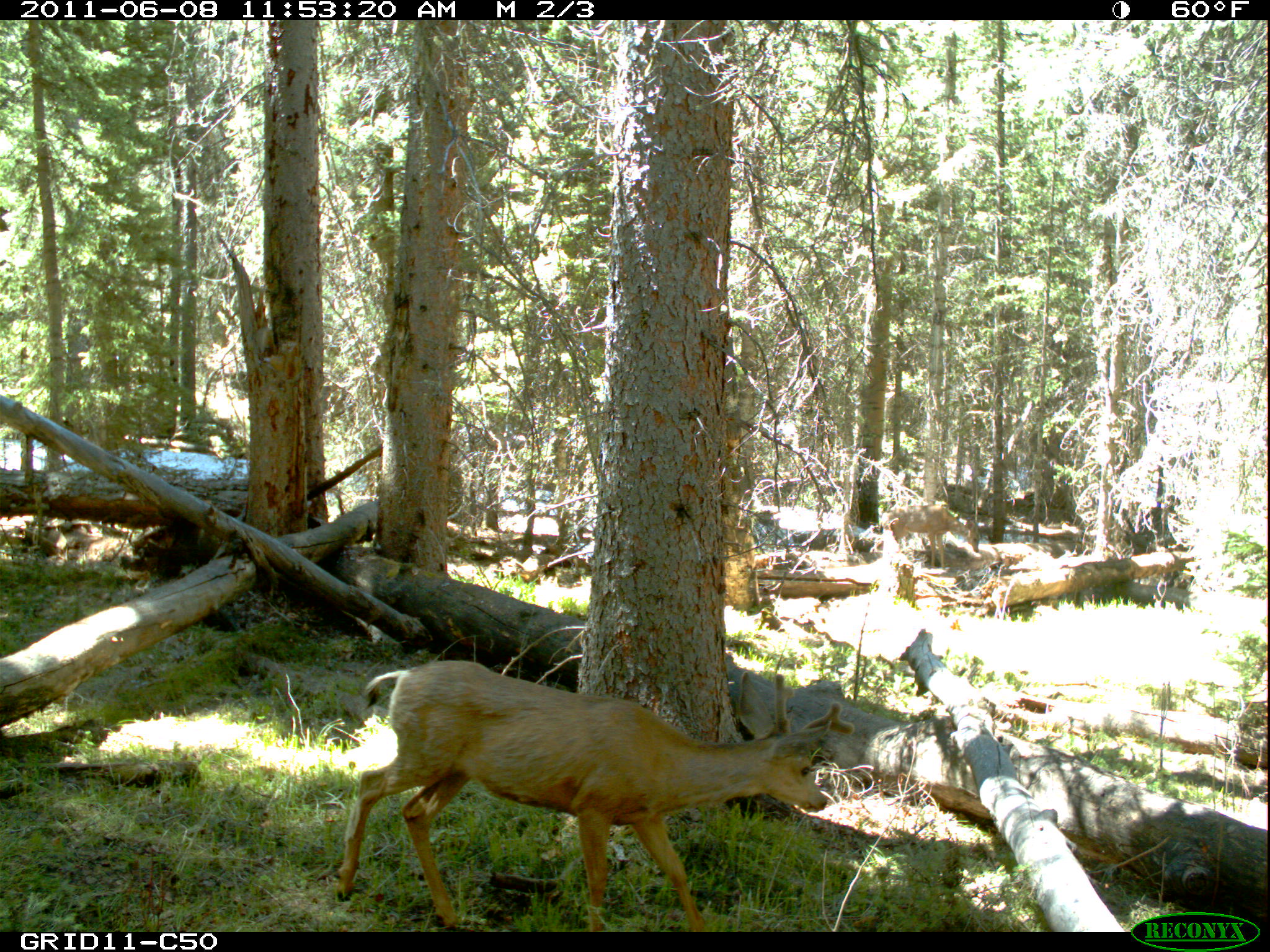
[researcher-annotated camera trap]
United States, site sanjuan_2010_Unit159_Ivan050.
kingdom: Animalia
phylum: Chordata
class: Mammalia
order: Artiodactyla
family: Cervidae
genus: Odocoileus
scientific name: Odocoileus hemionus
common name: mule deer